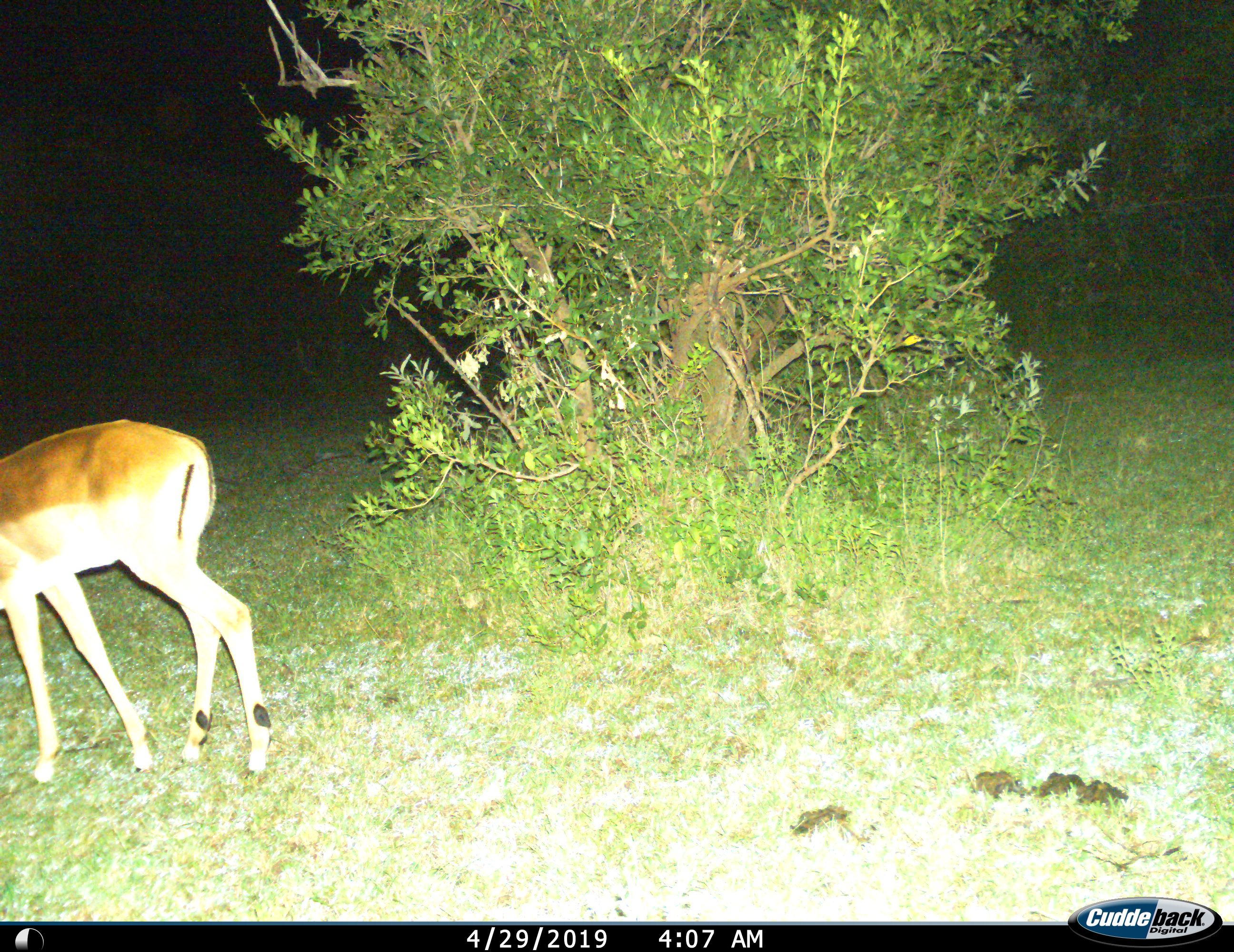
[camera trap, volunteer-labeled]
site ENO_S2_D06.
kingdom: Animalia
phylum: Chordata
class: Mammalia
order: Artiodactyla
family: Bovidae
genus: Aepyceros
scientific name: Aepyceros melampus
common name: impala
Impala (Aepyceros melampus), count 1. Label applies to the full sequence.